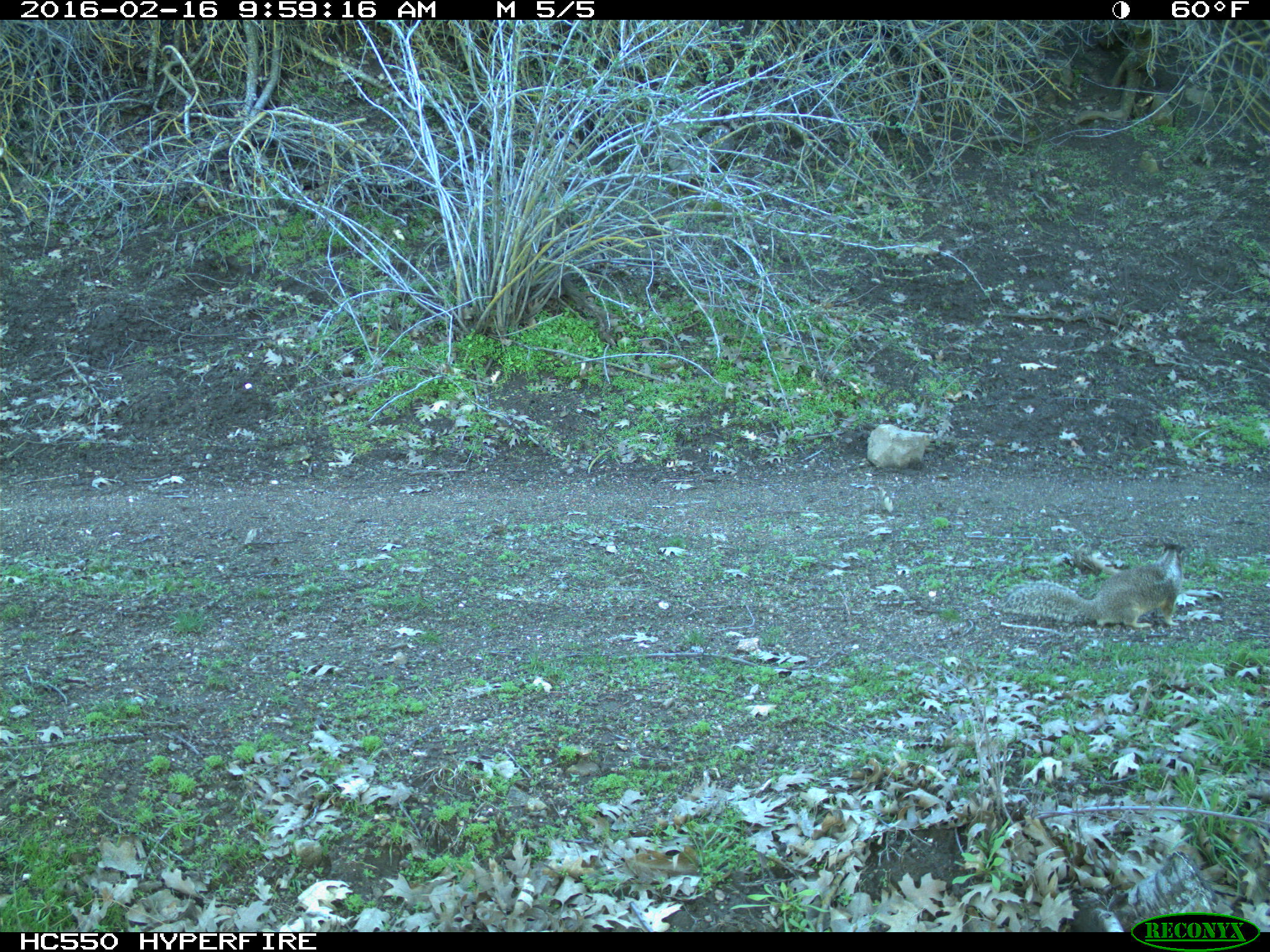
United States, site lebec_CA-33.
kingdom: Animalia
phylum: Chordata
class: Mammalia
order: Rodentia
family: Sciuridae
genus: Otospermophilus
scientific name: Otospermophilus beecheyi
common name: california ground squirrel